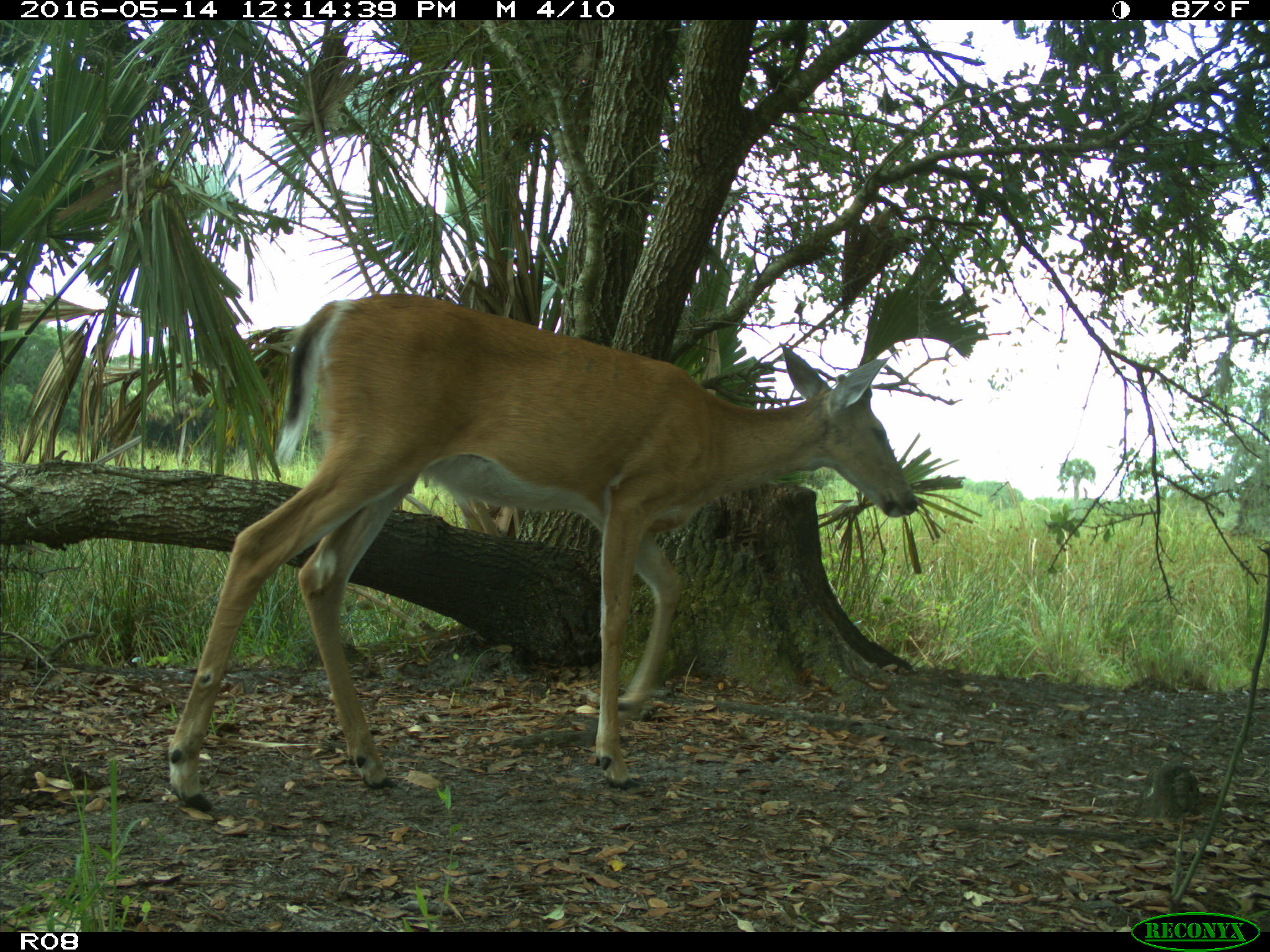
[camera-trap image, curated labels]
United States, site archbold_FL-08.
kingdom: Animalia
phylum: Chordata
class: Mammalia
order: Artiodactyla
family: Cervidae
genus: Odocoileus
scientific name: Odocoileus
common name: deer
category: unidentified deer